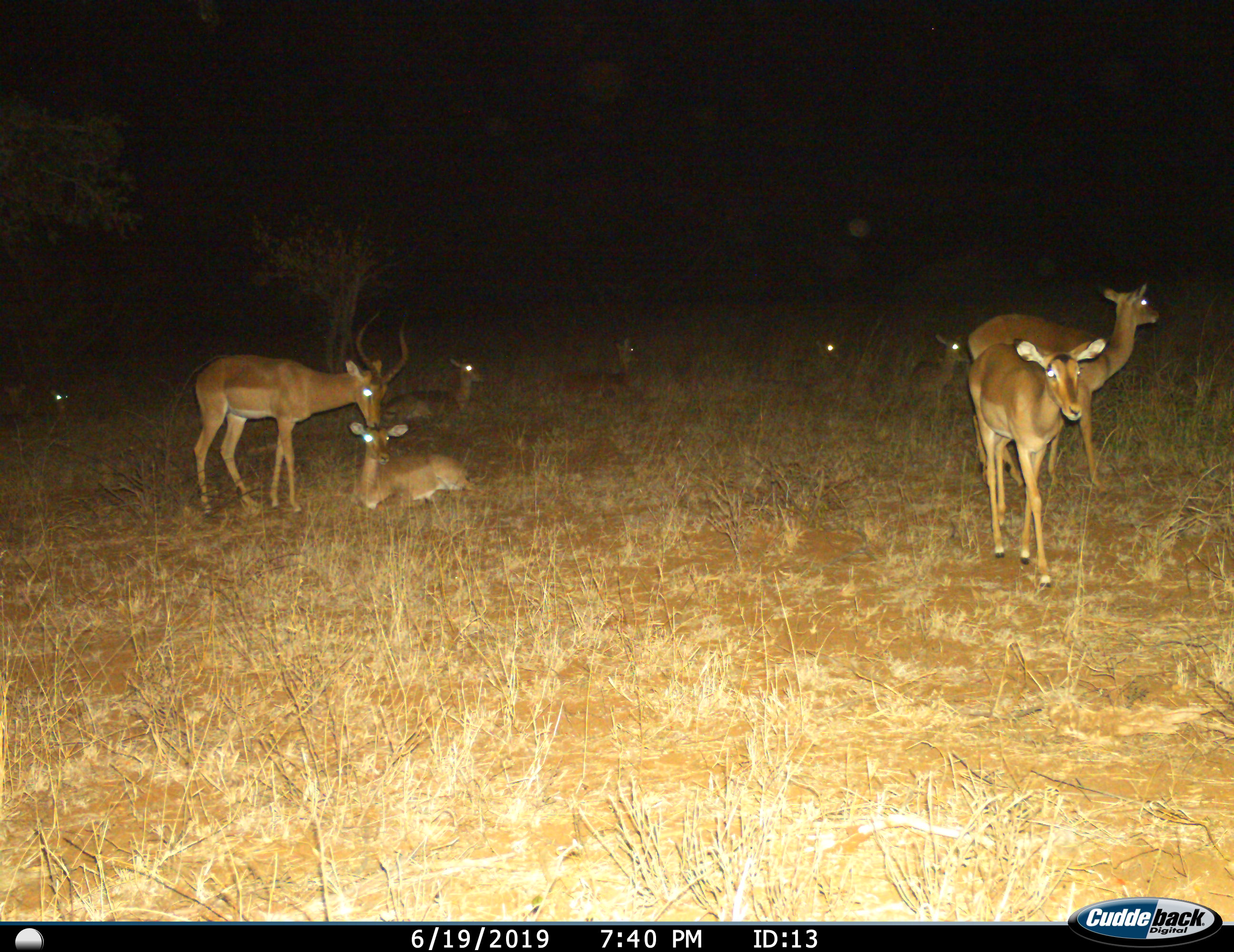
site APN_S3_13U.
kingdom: Animalia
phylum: Chordata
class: Mammalia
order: Artiodactyla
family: Bovidae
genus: Aepyceros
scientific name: Aepyceros melampus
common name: impala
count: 9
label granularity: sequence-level